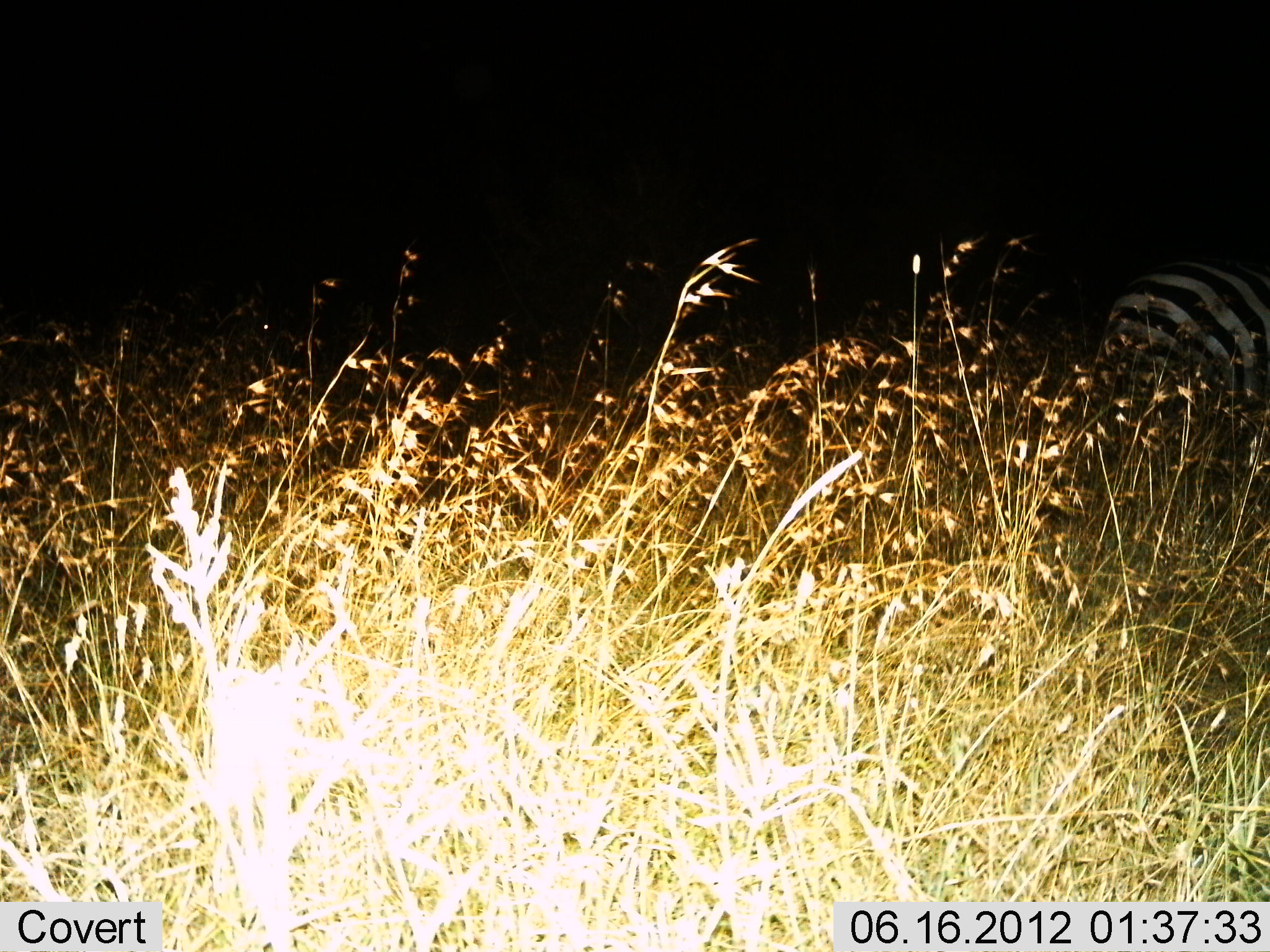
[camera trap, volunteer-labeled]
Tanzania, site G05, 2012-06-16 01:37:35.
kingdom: Animalia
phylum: Chordata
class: Mammalia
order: Perissodactyla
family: Equidae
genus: Equus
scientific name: Equus quagga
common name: plains zebra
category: zebra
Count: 1.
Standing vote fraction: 90%.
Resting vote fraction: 10%.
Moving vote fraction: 10%.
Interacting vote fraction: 0%.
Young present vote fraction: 0%.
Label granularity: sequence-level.